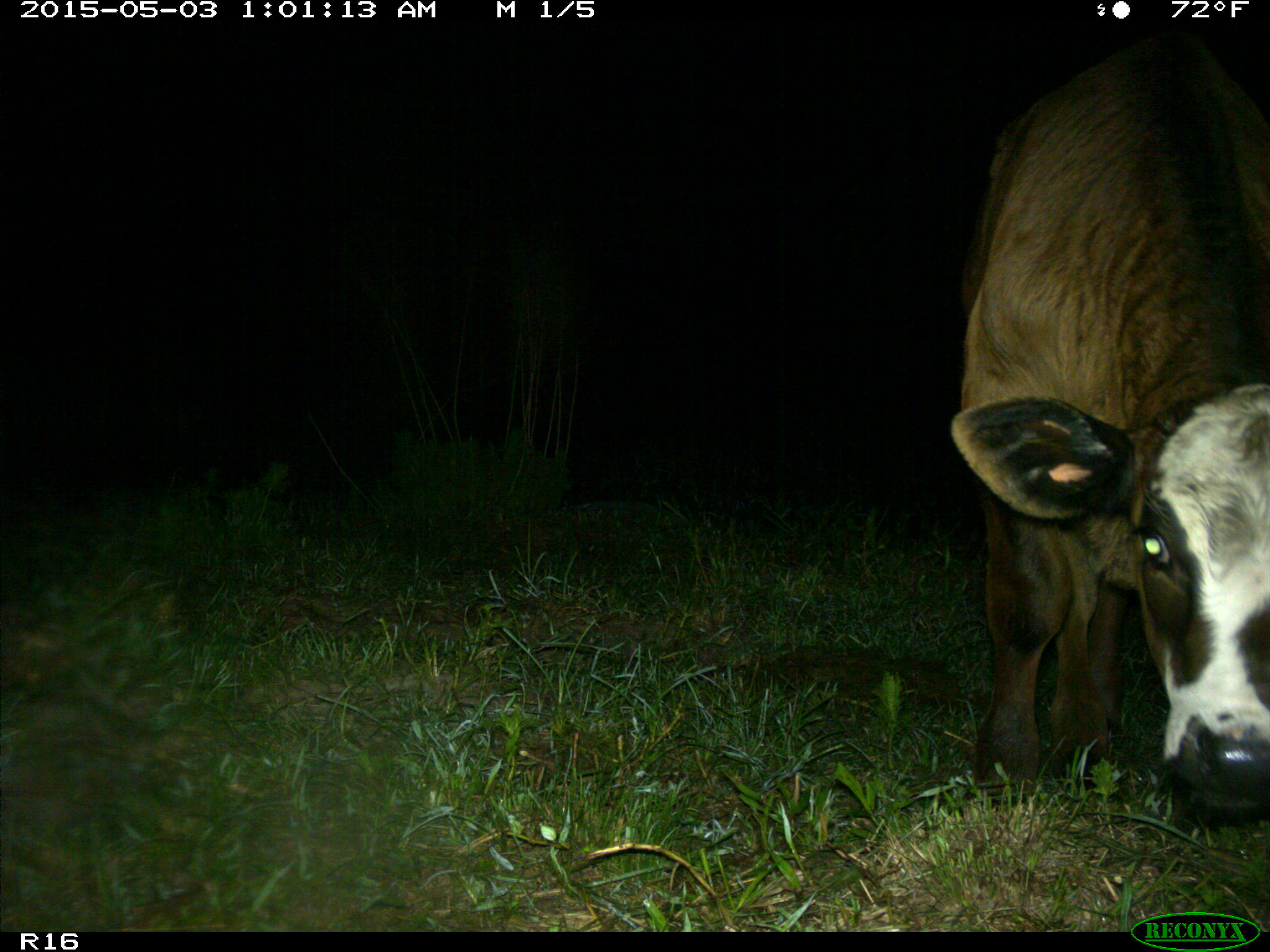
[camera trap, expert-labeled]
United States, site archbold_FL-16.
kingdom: Animalia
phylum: Chordata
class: Mammalia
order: Artiodactyla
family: Bovidae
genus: Bos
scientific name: Bos taurus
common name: domestic cow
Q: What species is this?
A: Bos taurus (domestic cow).